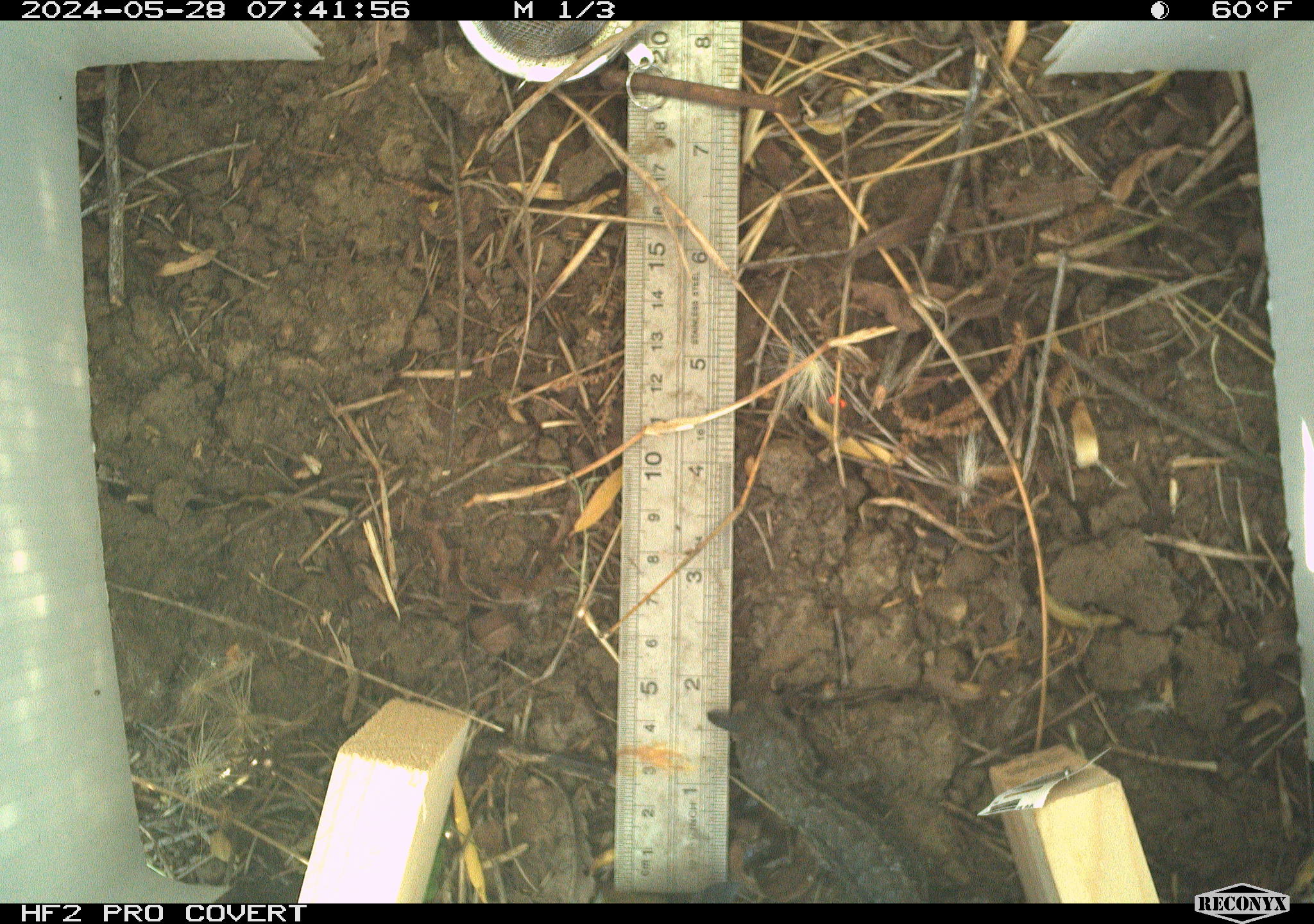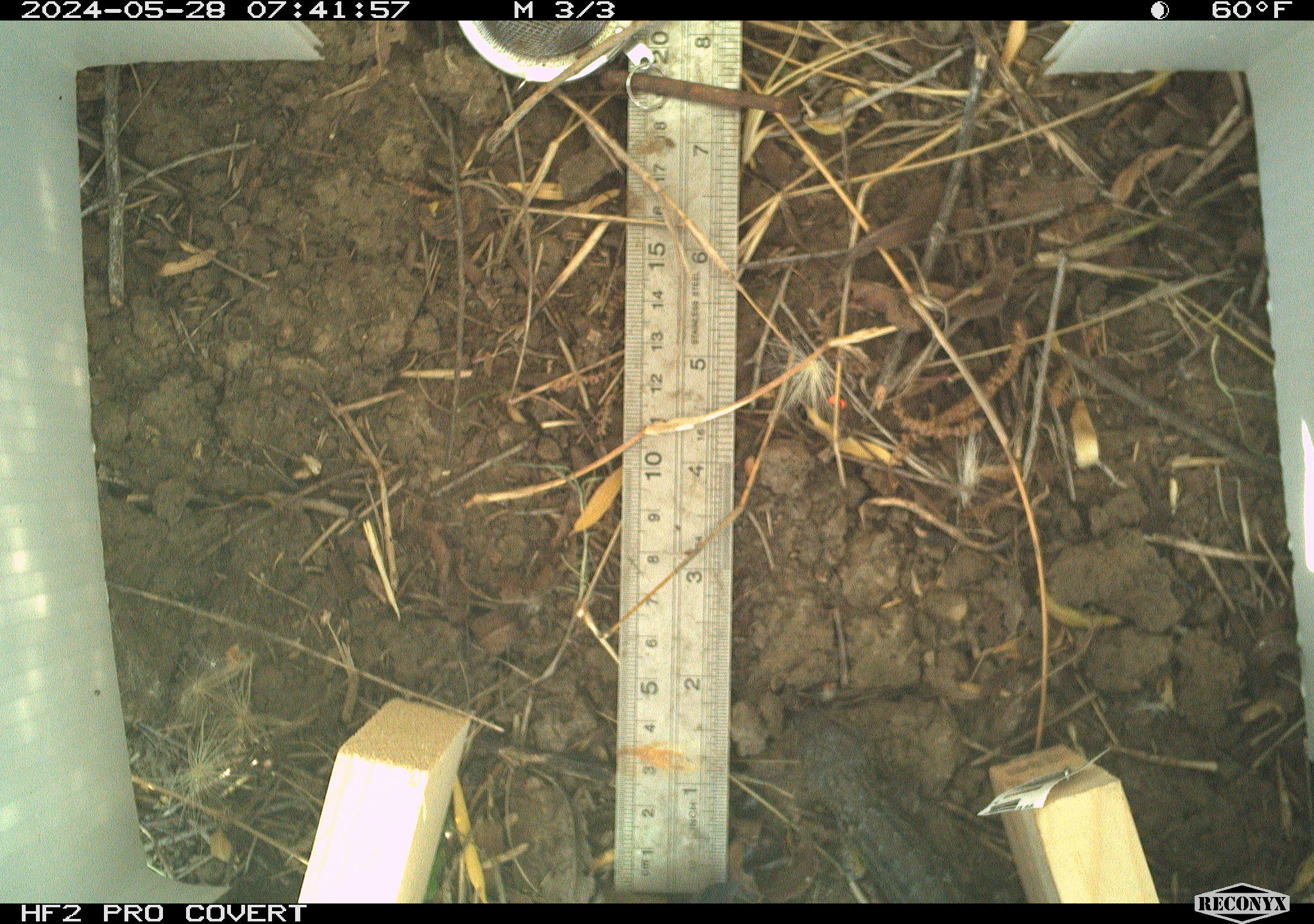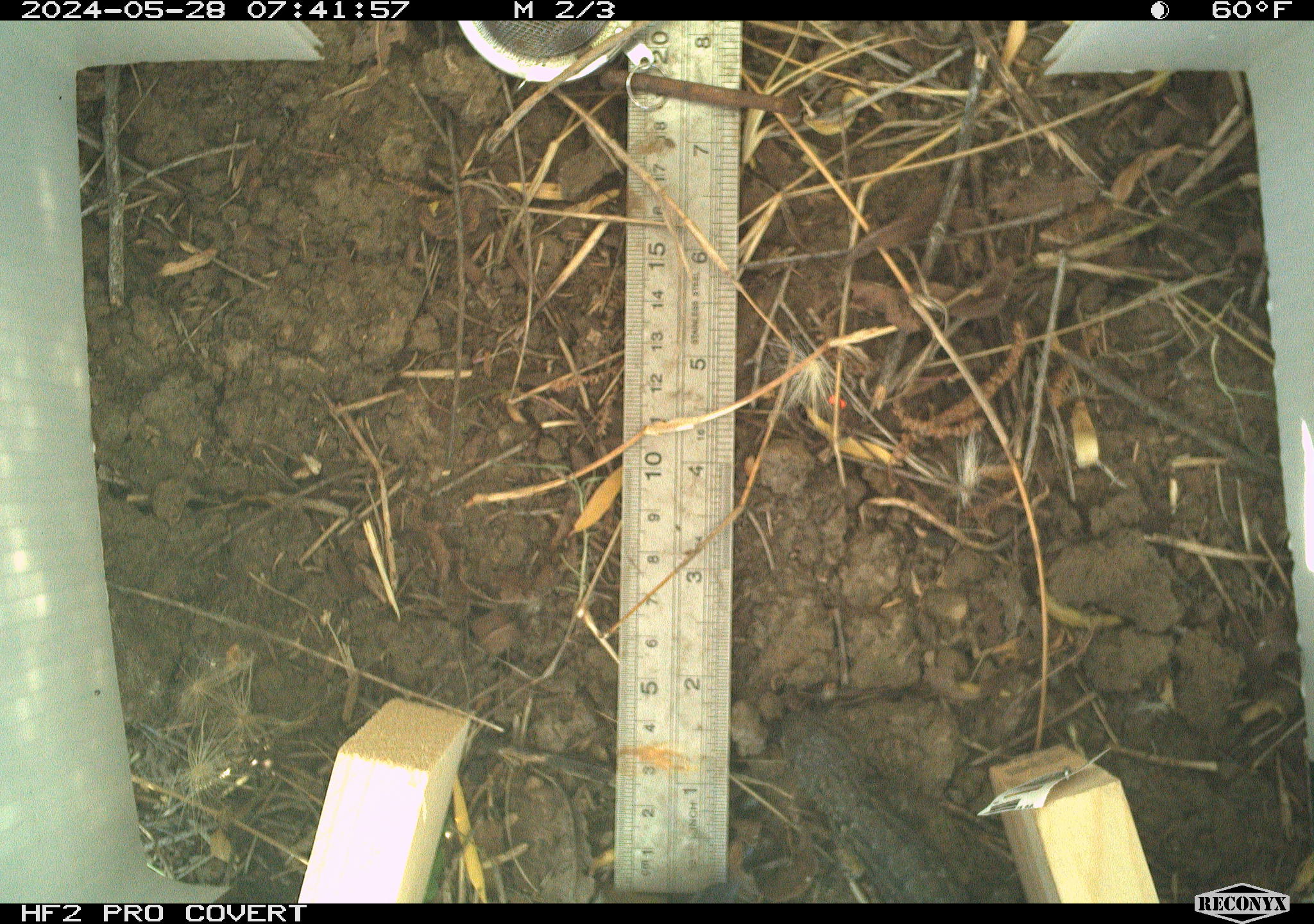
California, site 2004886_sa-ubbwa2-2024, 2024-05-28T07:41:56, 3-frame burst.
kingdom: Animalia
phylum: Chordata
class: Reptilia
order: Squamata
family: Phrynosomatidae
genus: Sceloporus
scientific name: Sceloporus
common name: spiny lizards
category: sceloporus species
Sceloporus species (spiny lizards) (Sceloporus).